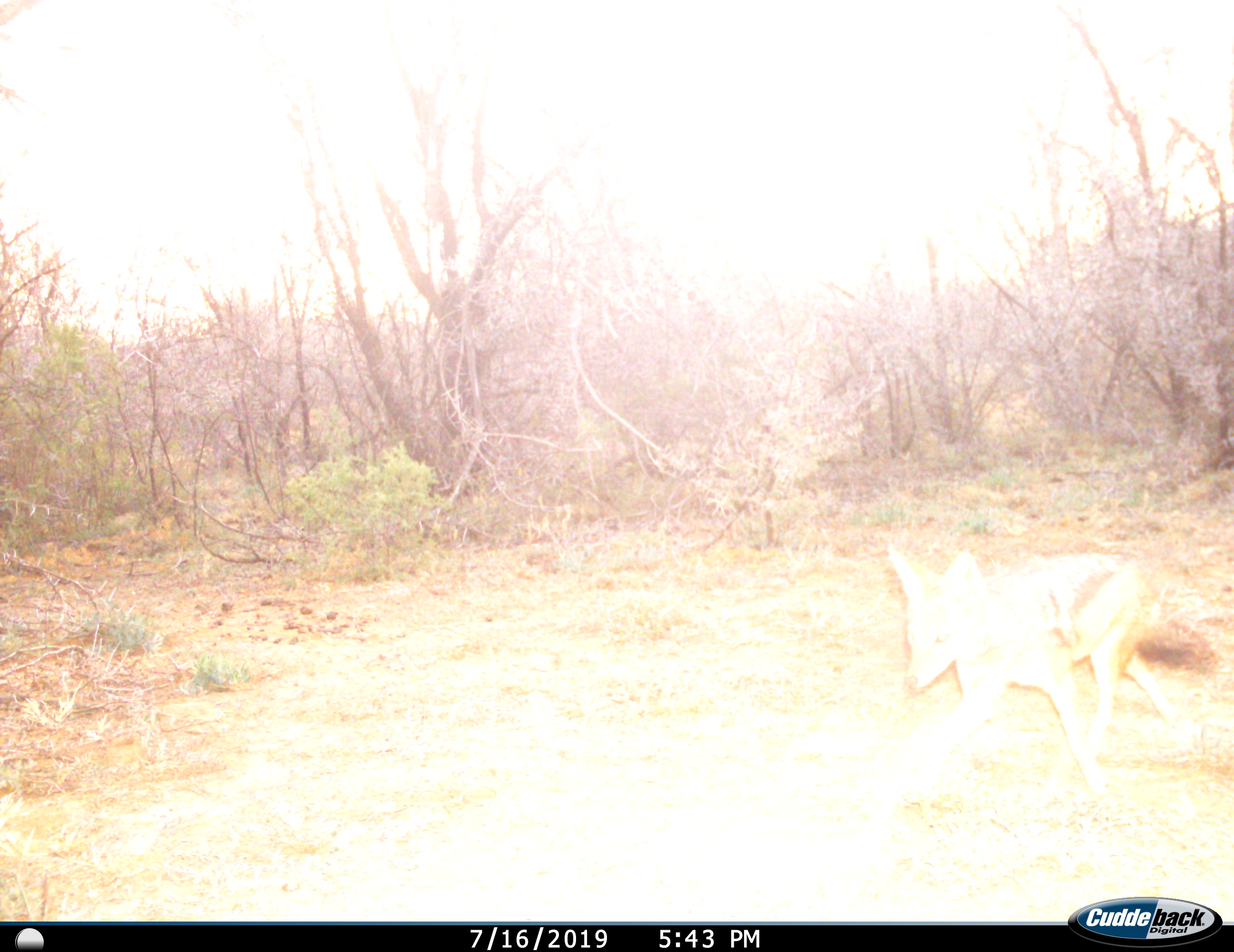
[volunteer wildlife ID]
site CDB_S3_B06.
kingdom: Animalia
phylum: Chordata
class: Mammalia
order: Carnivora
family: Canidae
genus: Lupulella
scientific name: Lupulella mesomelas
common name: black-backed jackal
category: jackalblackbacked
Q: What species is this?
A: Jackalblackbacked (black-backed jackal) (Lupulella mesomelas).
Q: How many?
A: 1.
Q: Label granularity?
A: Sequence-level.